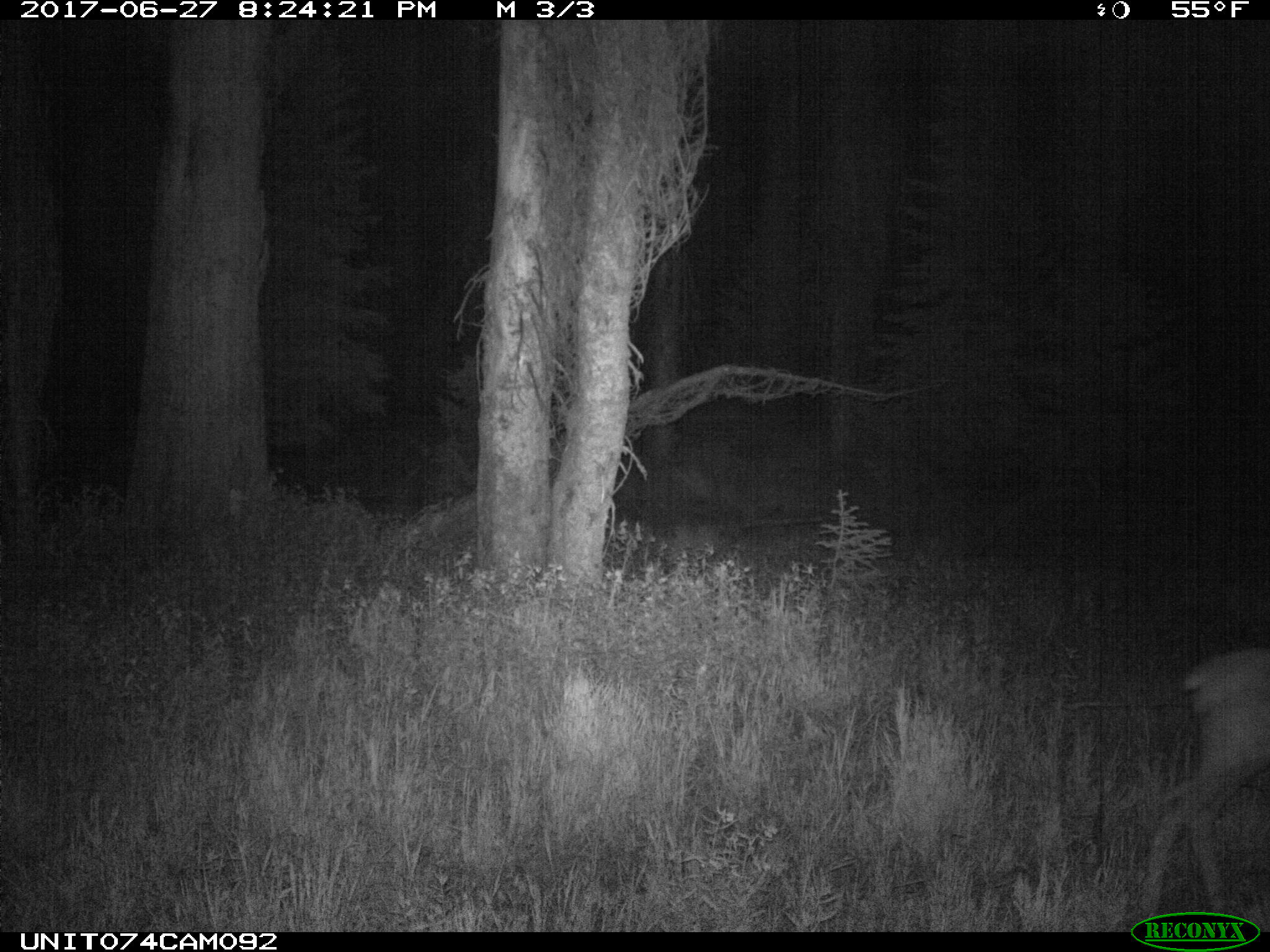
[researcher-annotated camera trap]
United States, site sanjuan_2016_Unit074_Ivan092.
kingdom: Animalia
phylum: Chordata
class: Mammalia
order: Artiodactyla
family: Cervidae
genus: Cervus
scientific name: Cervus elaphus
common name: red deer